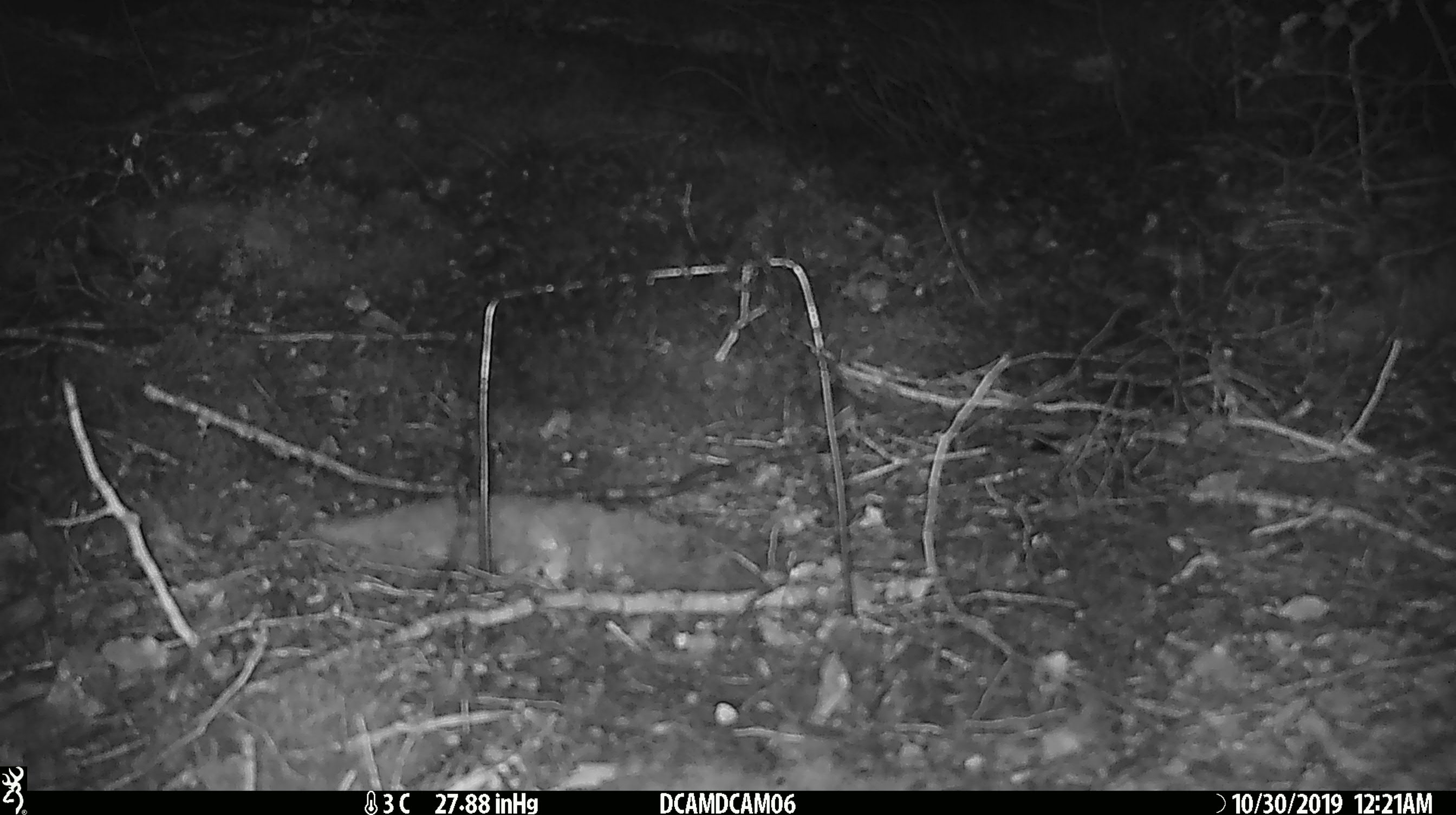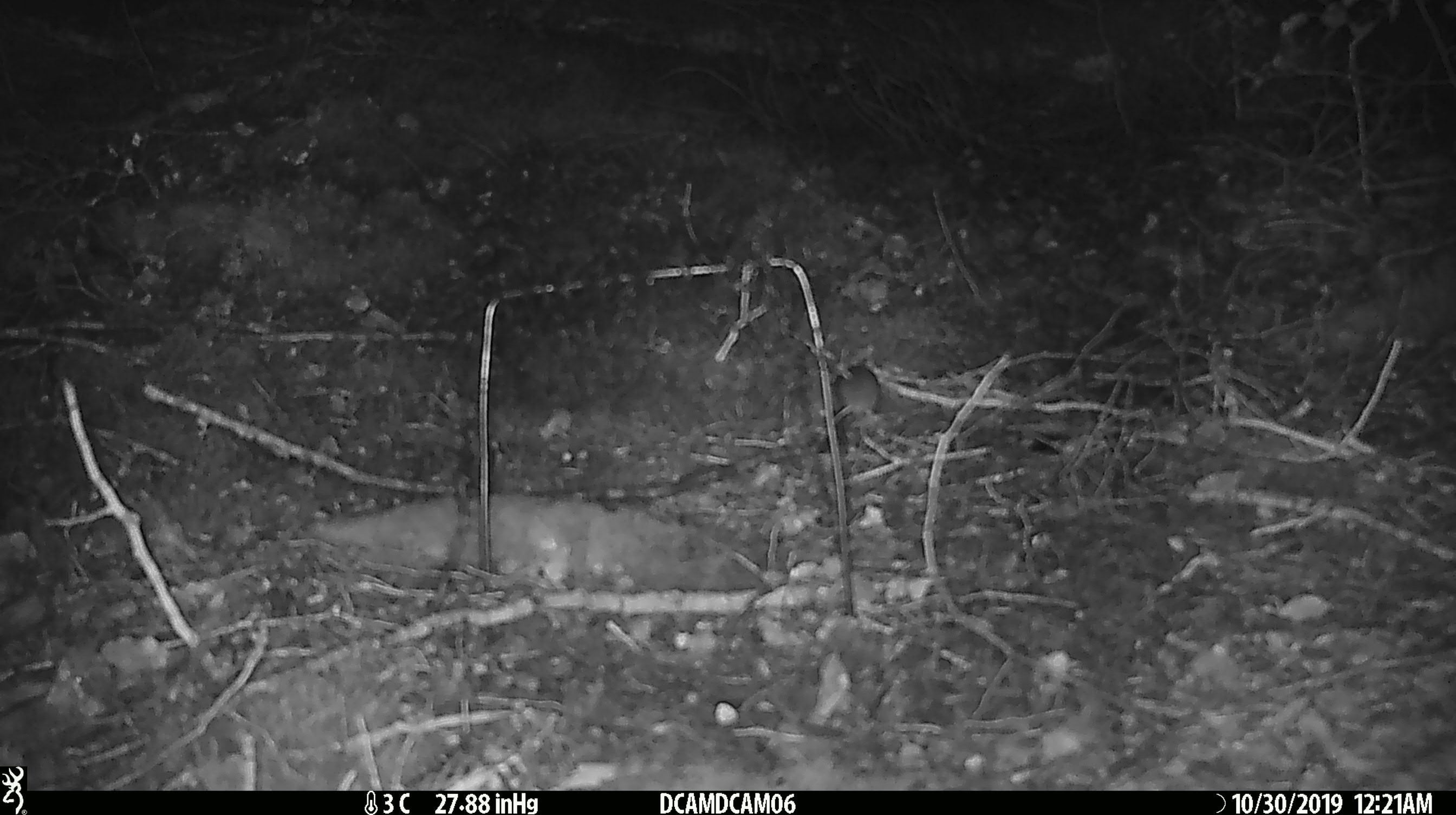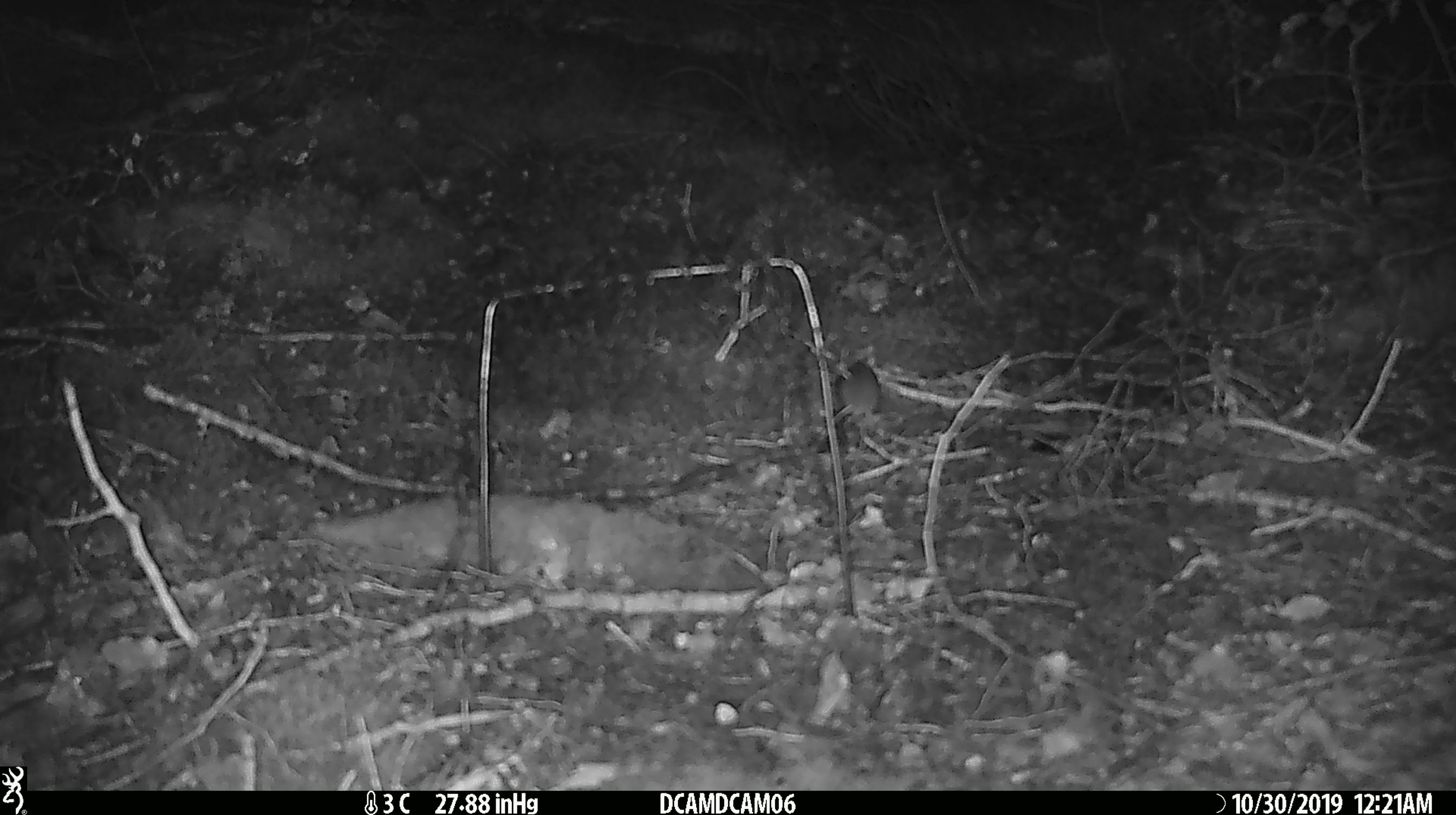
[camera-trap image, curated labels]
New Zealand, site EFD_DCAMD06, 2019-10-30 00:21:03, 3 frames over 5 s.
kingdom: Animalia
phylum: Chordata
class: Mammalia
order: Rodentia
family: Muridae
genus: Mus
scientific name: Mus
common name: mouse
Mouse (Mus).